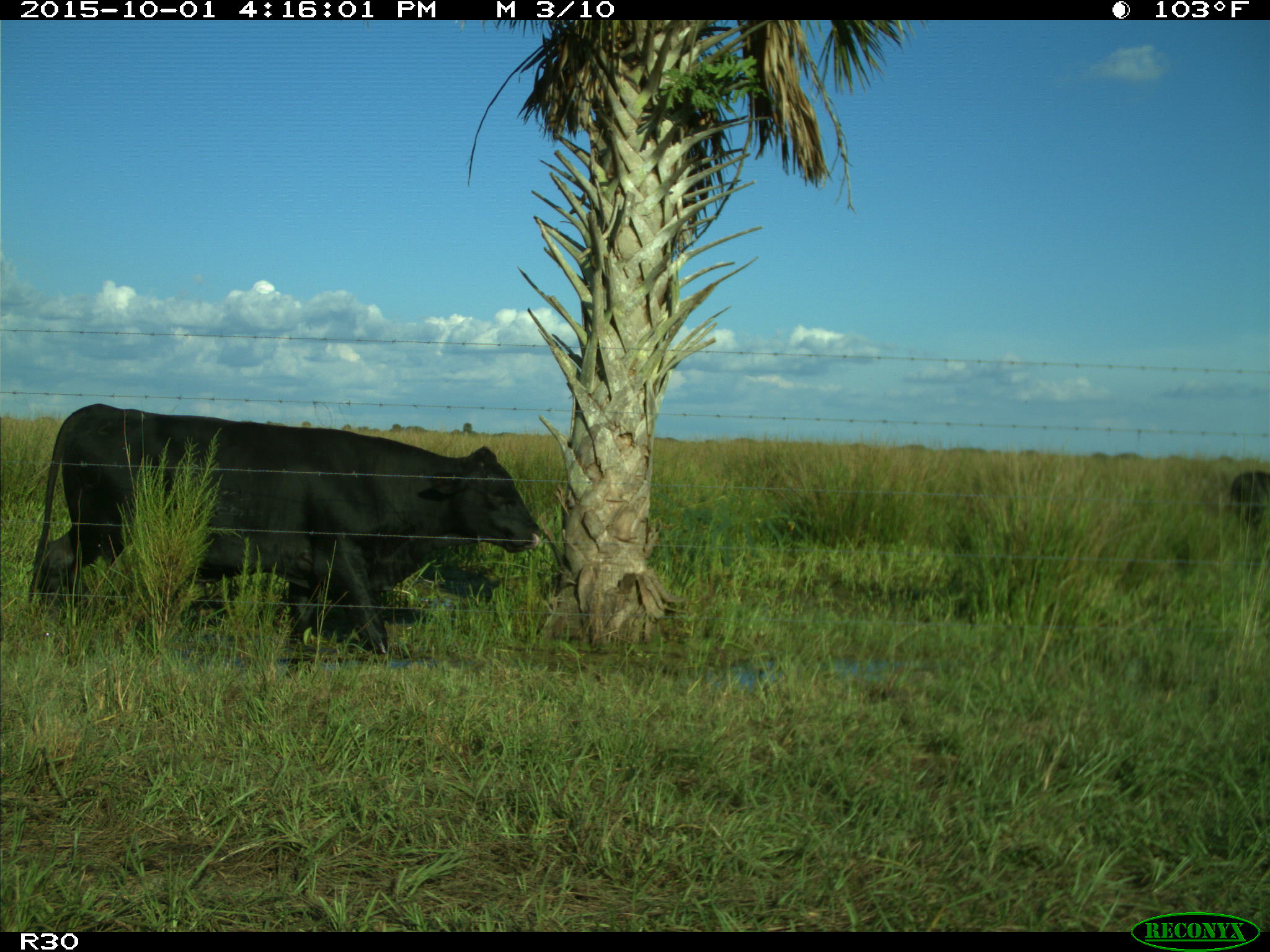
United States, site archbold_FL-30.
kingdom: Animalia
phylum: Chordata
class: Mammalia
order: Artiodactyla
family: Bovidae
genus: Bos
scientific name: Bos taurus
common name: domestic cow